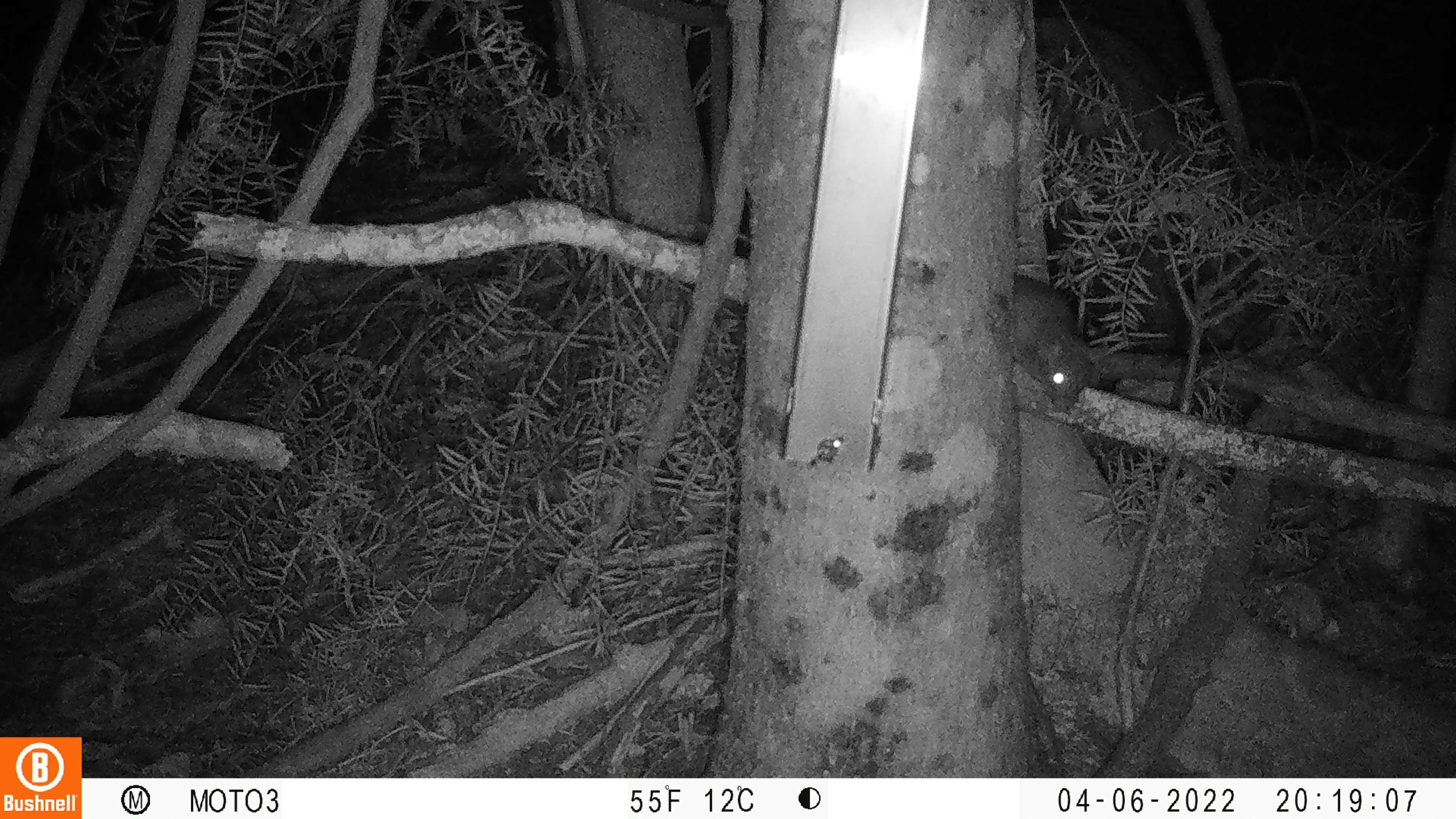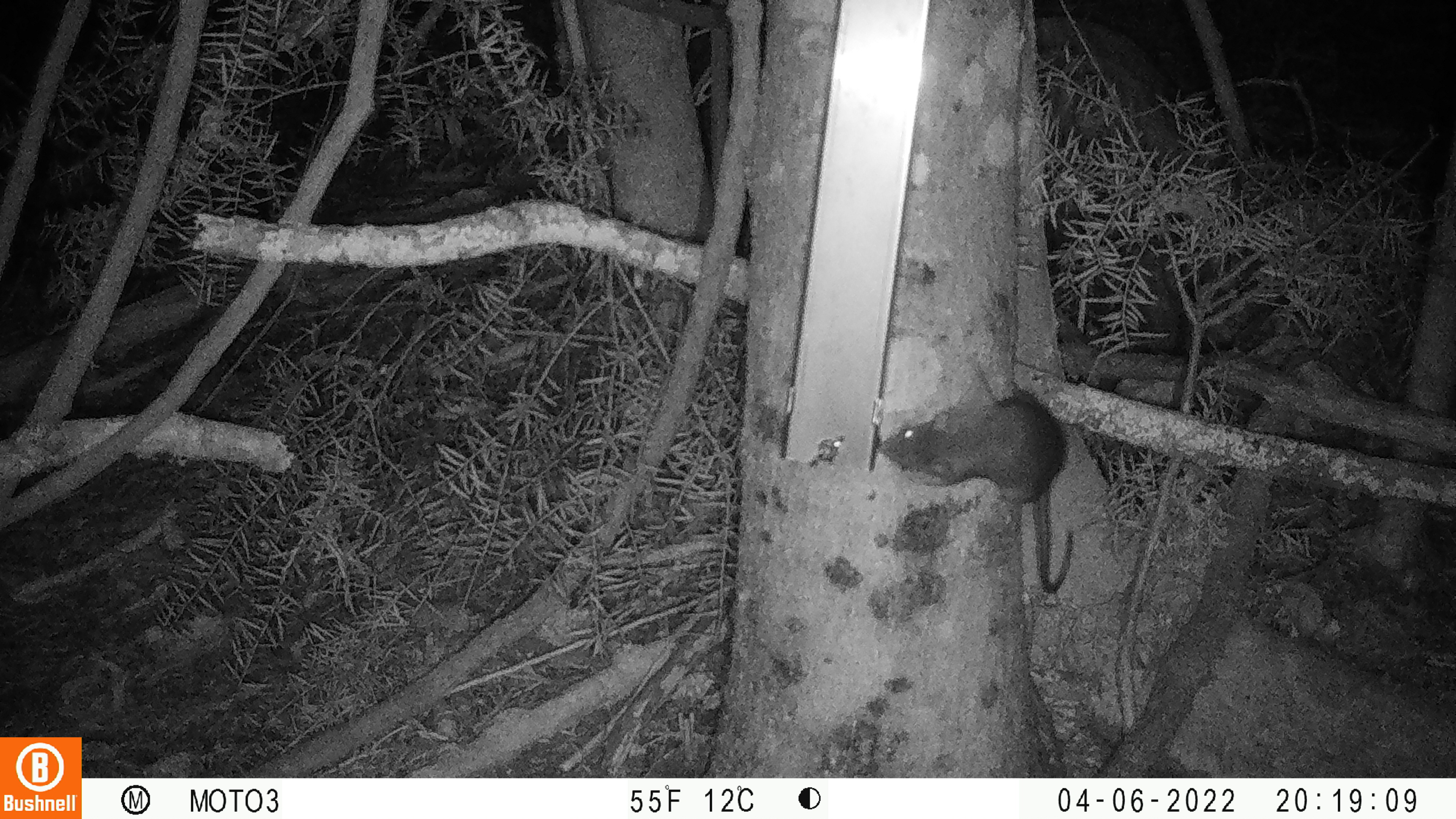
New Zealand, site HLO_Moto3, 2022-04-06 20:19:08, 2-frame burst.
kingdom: Animalia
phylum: Chordata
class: Mammalia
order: Rodentia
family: Muridae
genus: Rattus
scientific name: Rattus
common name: rat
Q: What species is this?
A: Rat (Rattus).